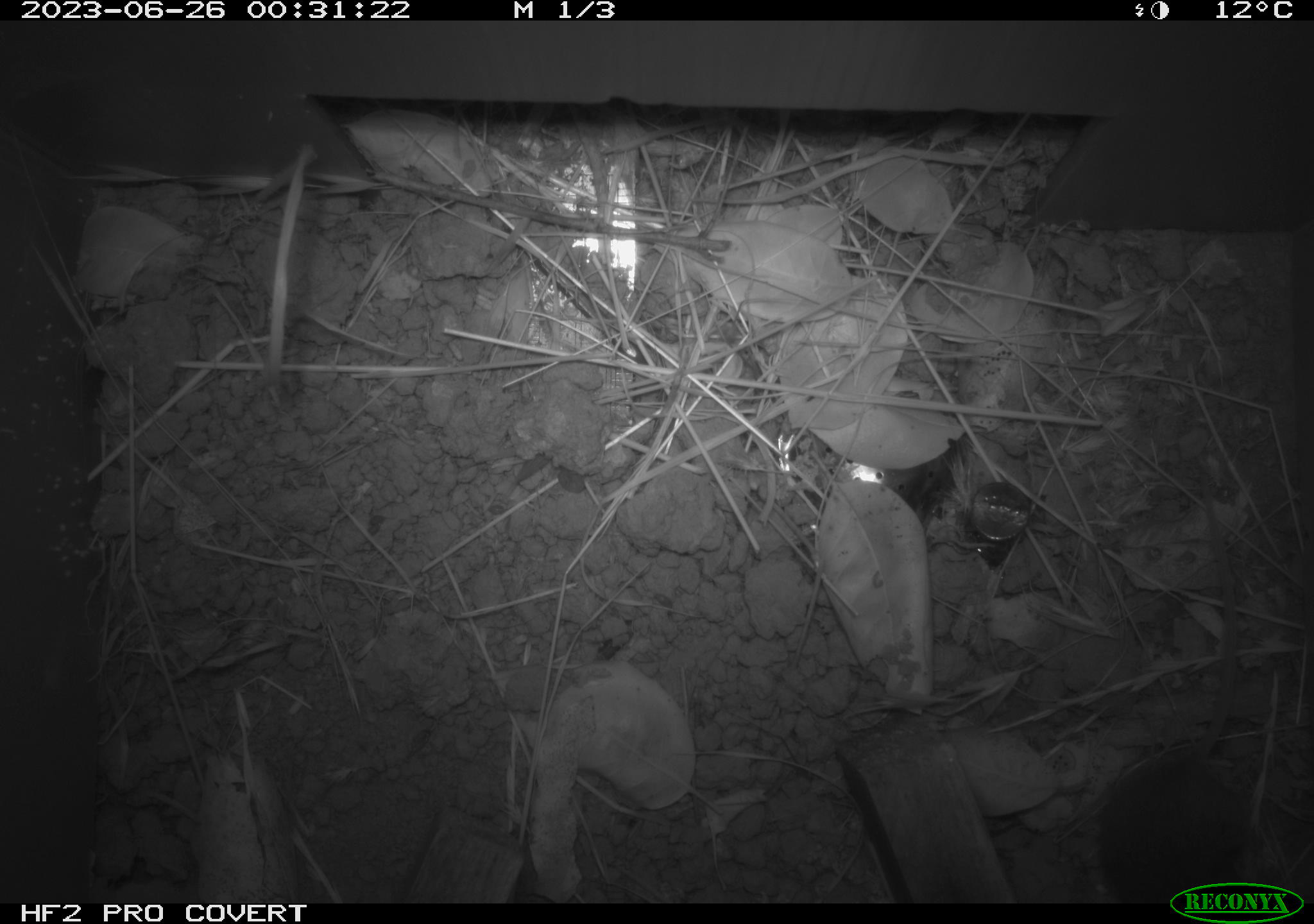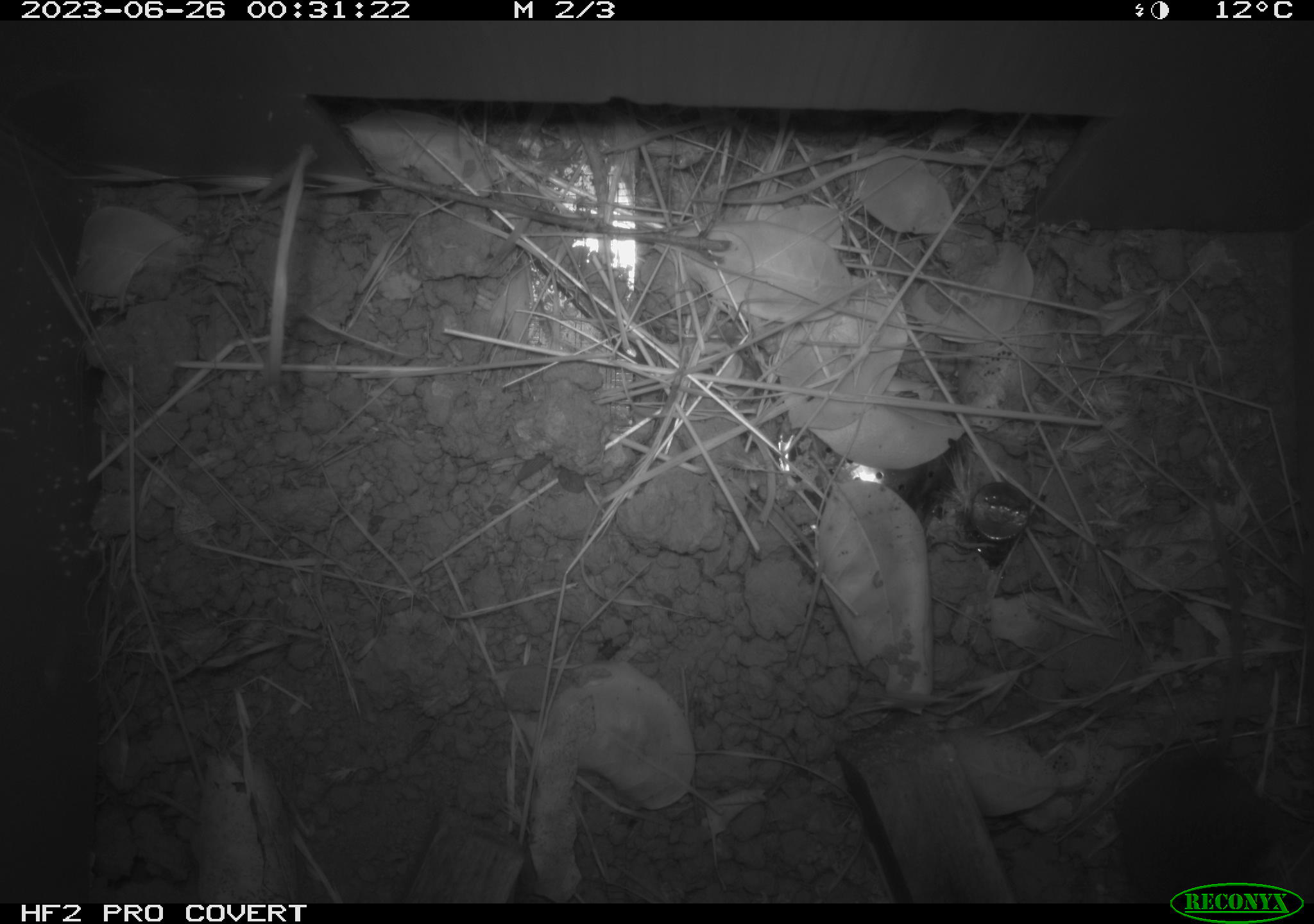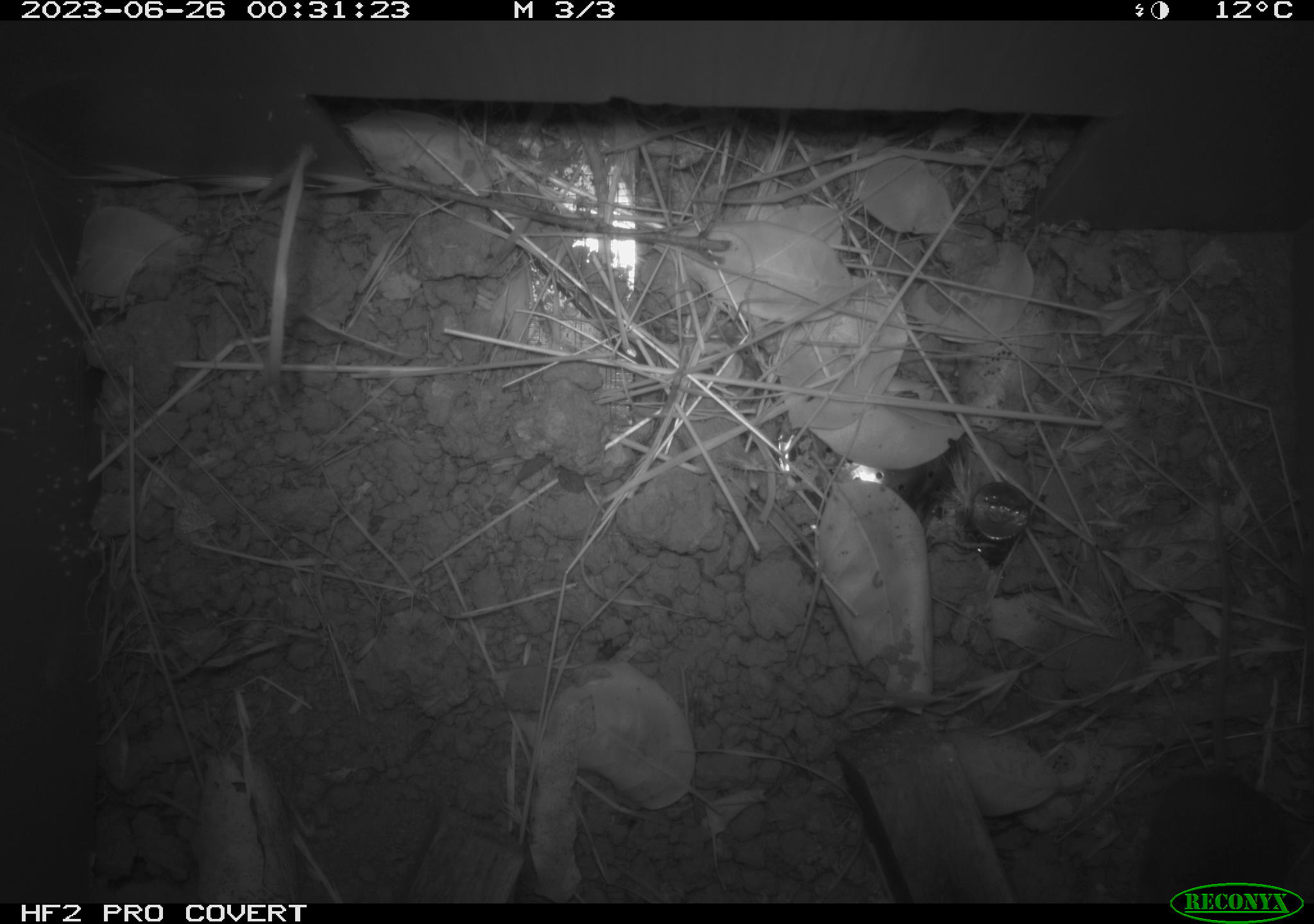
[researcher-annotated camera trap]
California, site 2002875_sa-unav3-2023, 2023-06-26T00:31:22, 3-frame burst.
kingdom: Animalia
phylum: Chordata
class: Mammalia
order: Rodentia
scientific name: Rodentia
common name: mouse species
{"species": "mouse species (Rodentia)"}